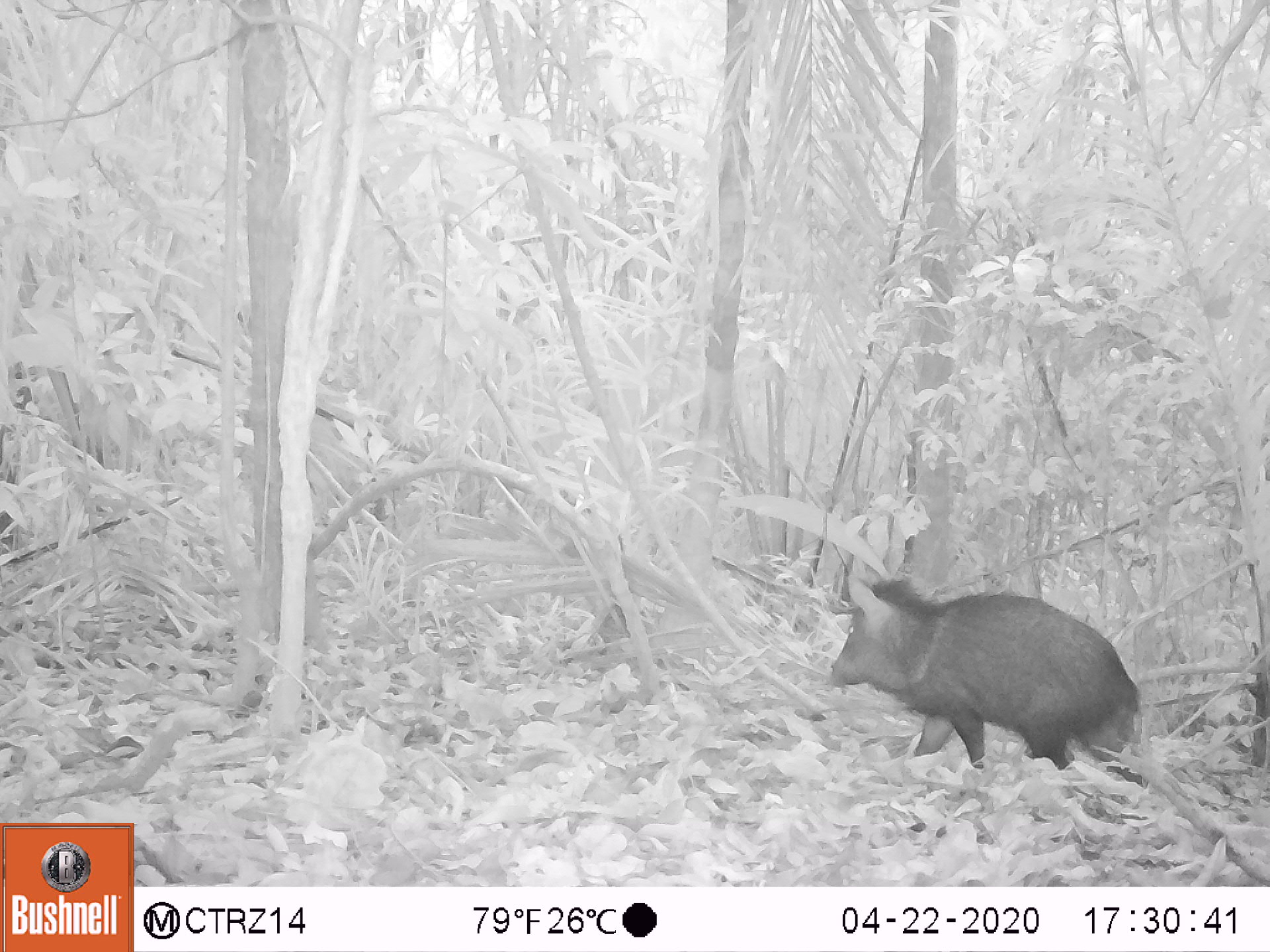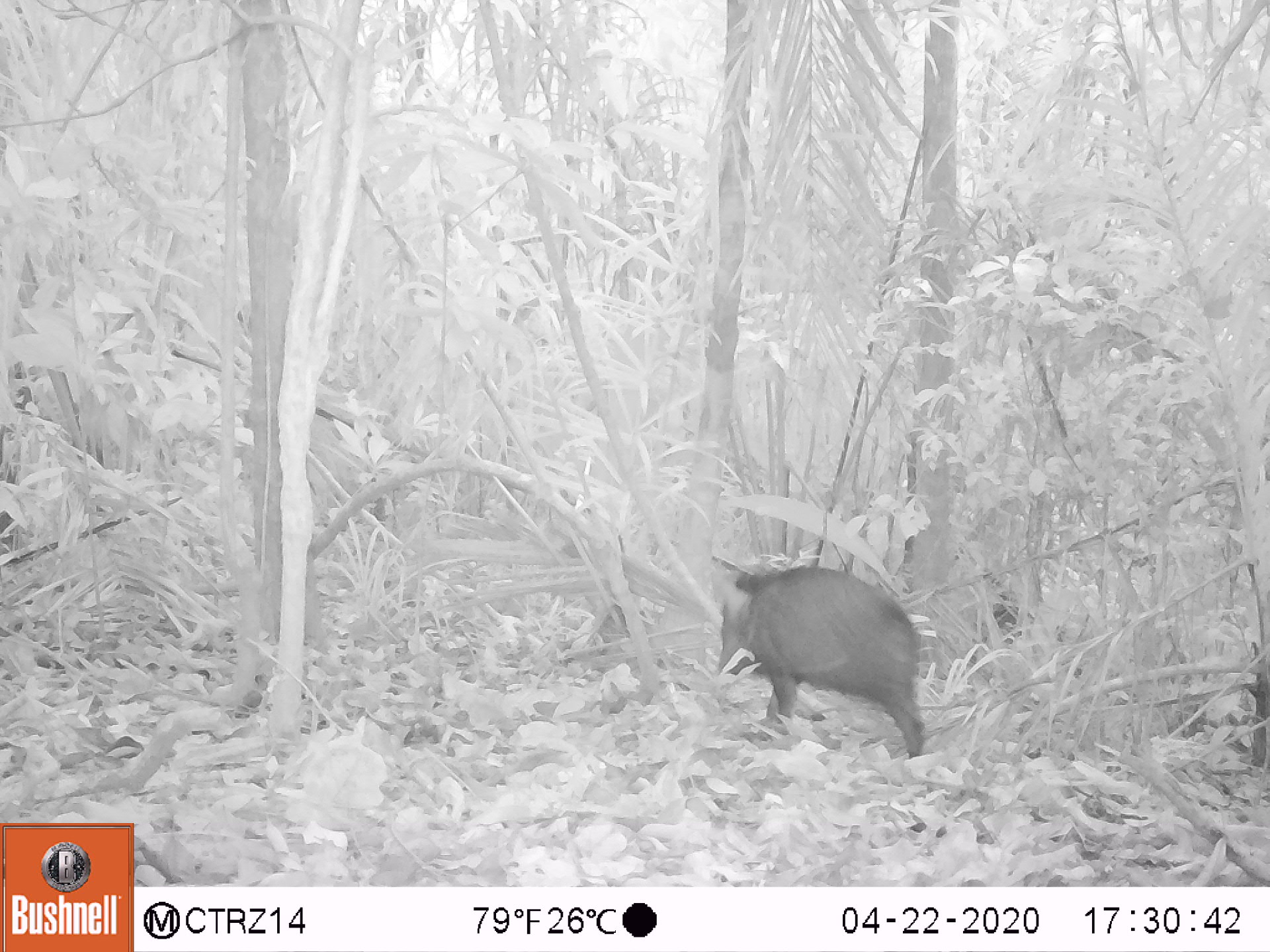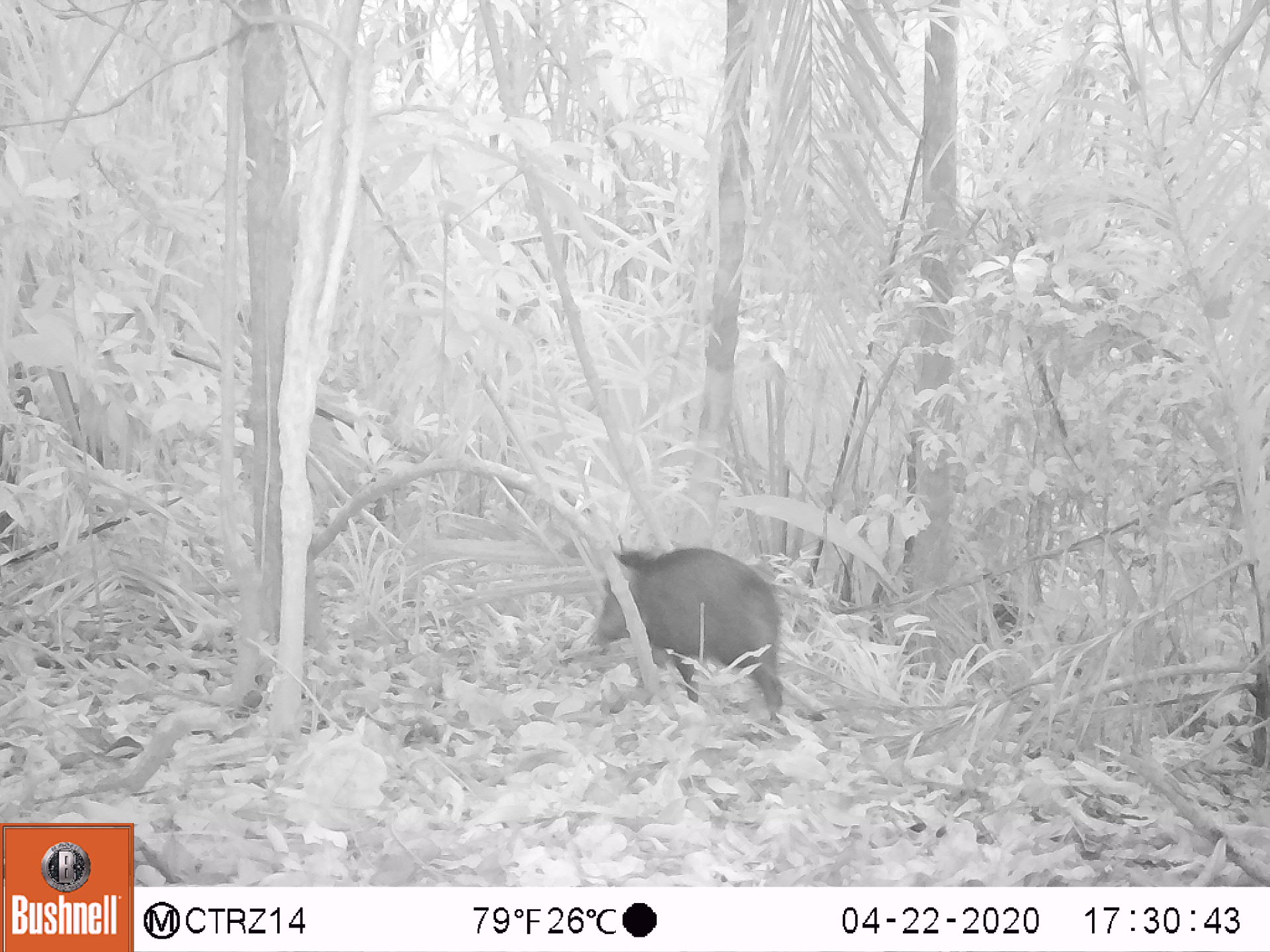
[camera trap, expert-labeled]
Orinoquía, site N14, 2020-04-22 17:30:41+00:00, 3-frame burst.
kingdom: Animalia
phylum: Chordata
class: Mammalia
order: Artiodactyla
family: Tayassuidae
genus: Pecari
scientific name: Pecari tajacu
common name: collared peccary